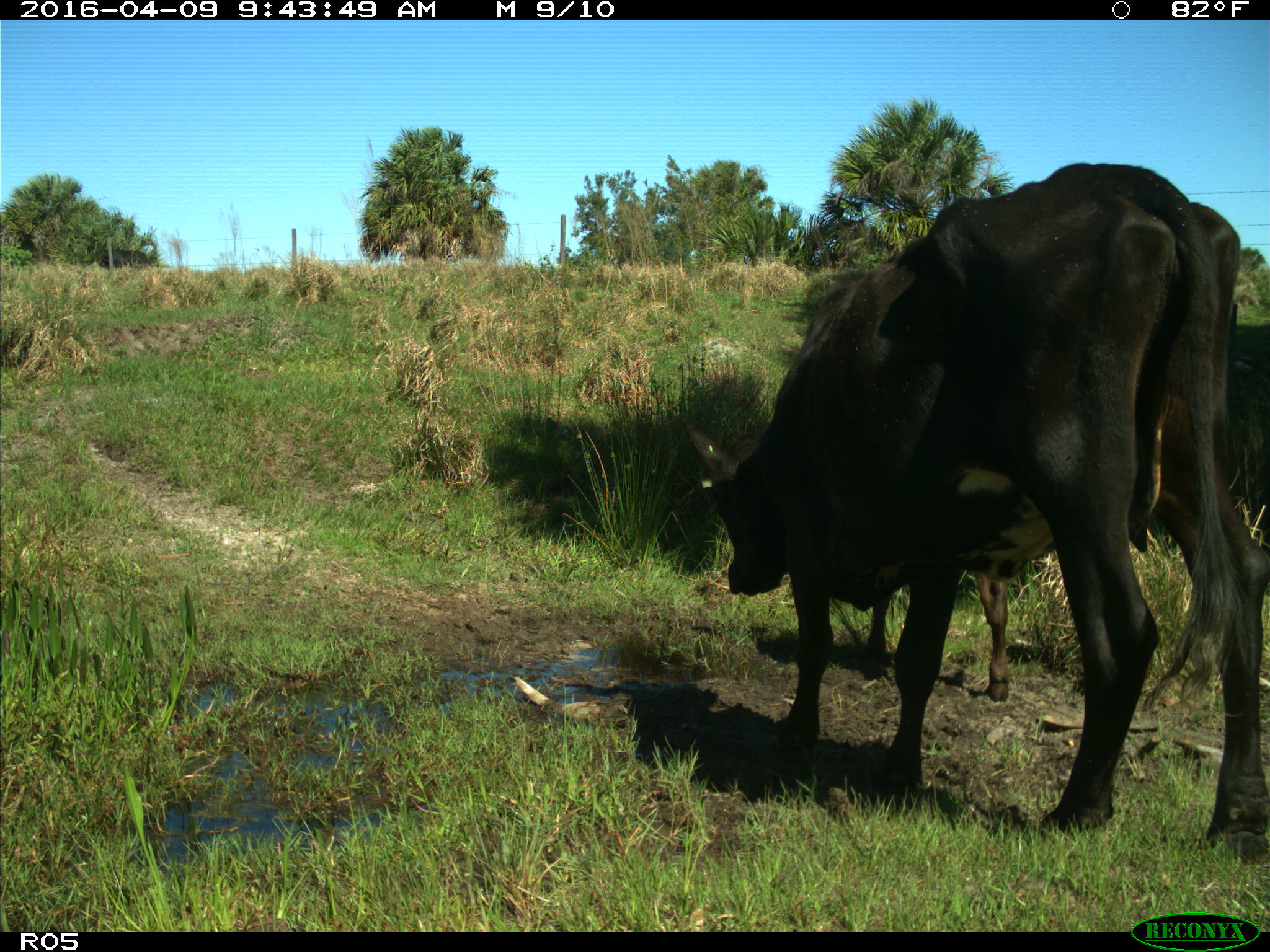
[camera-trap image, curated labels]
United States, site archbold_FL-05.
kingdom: Animalia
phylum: Chordata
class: Mammalia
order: Artiodactyla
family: Bovidae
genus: Bos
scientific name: Bos taurus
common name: domestic cow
Bos taurus (domestic cow).